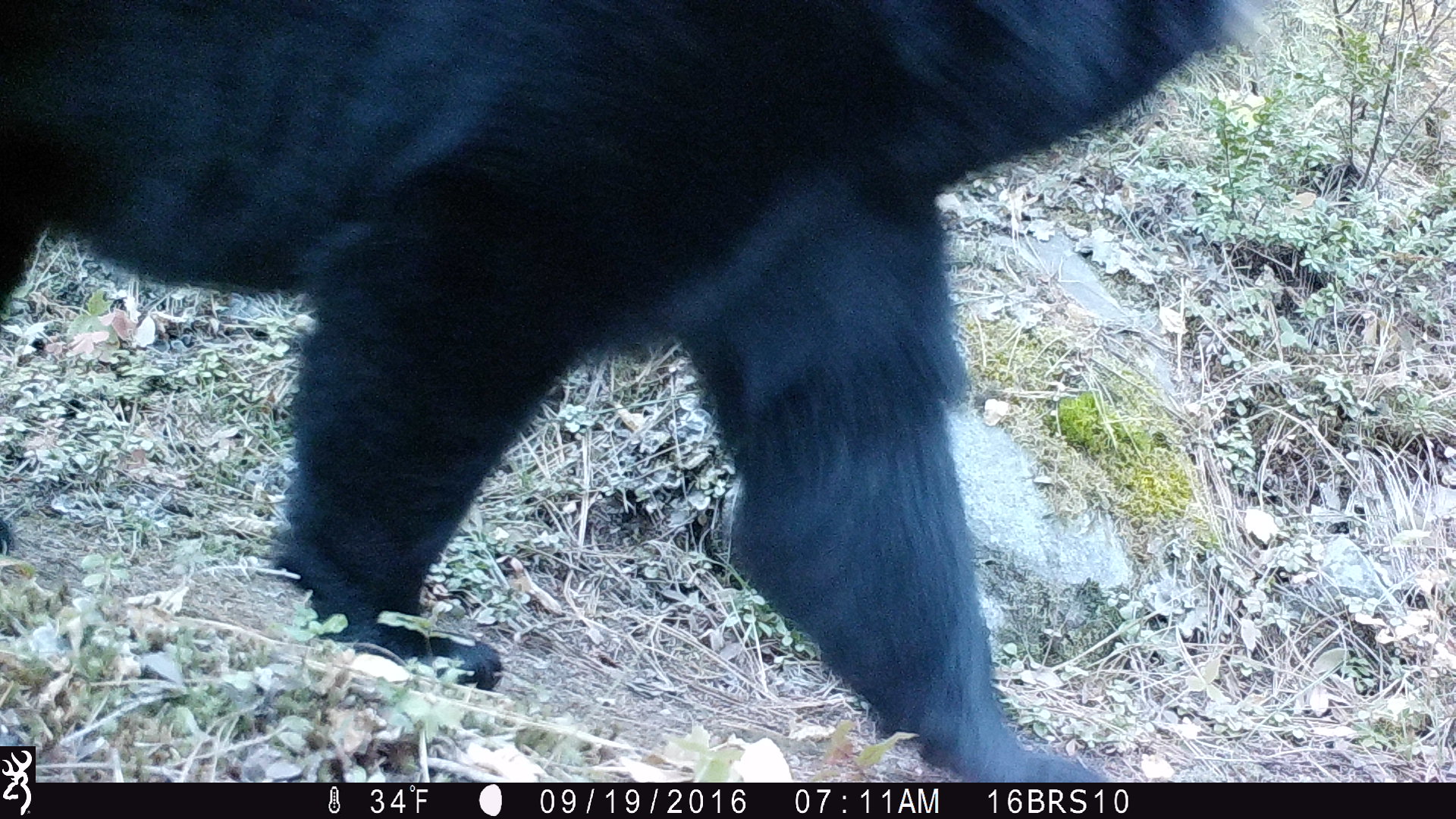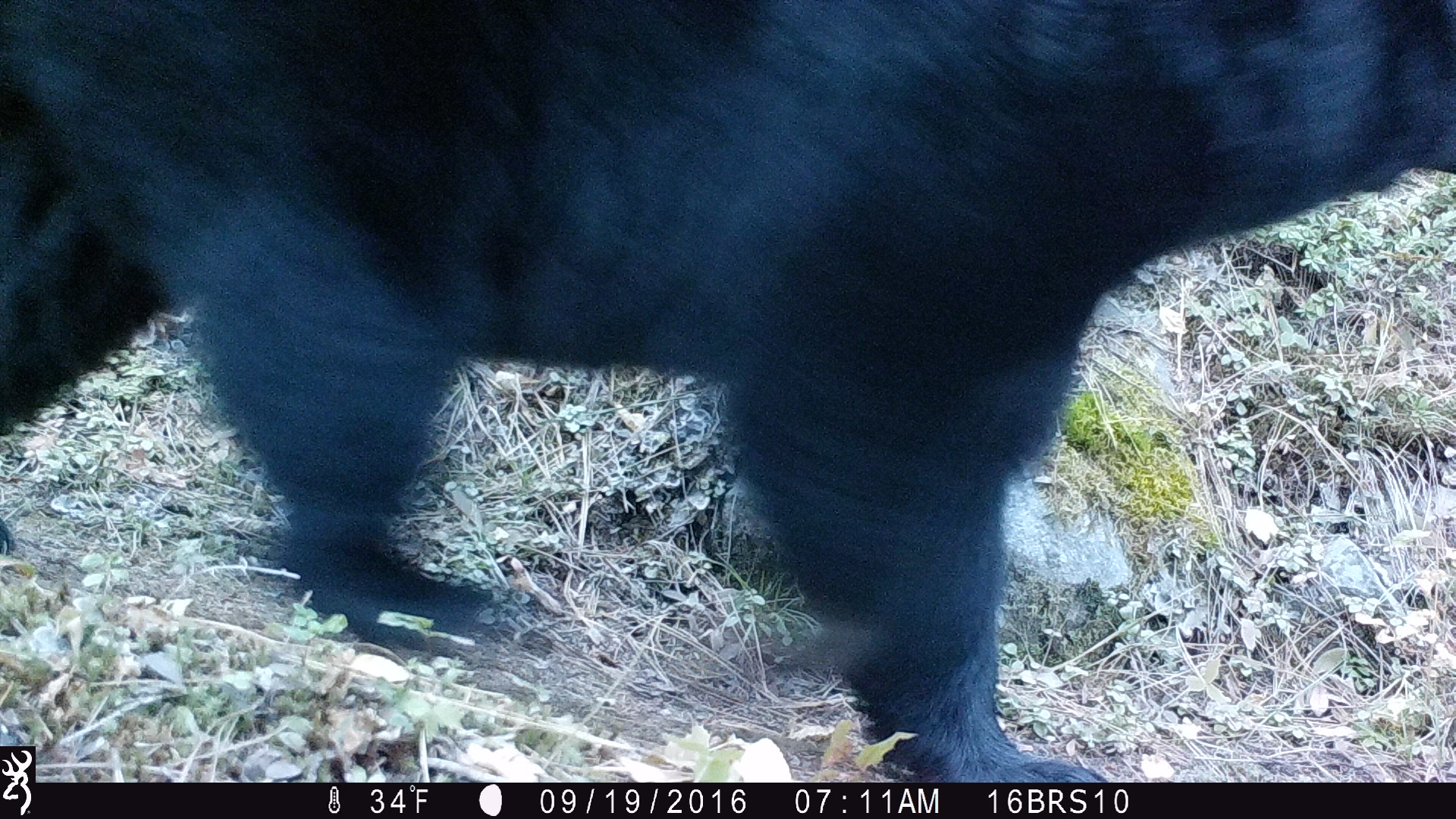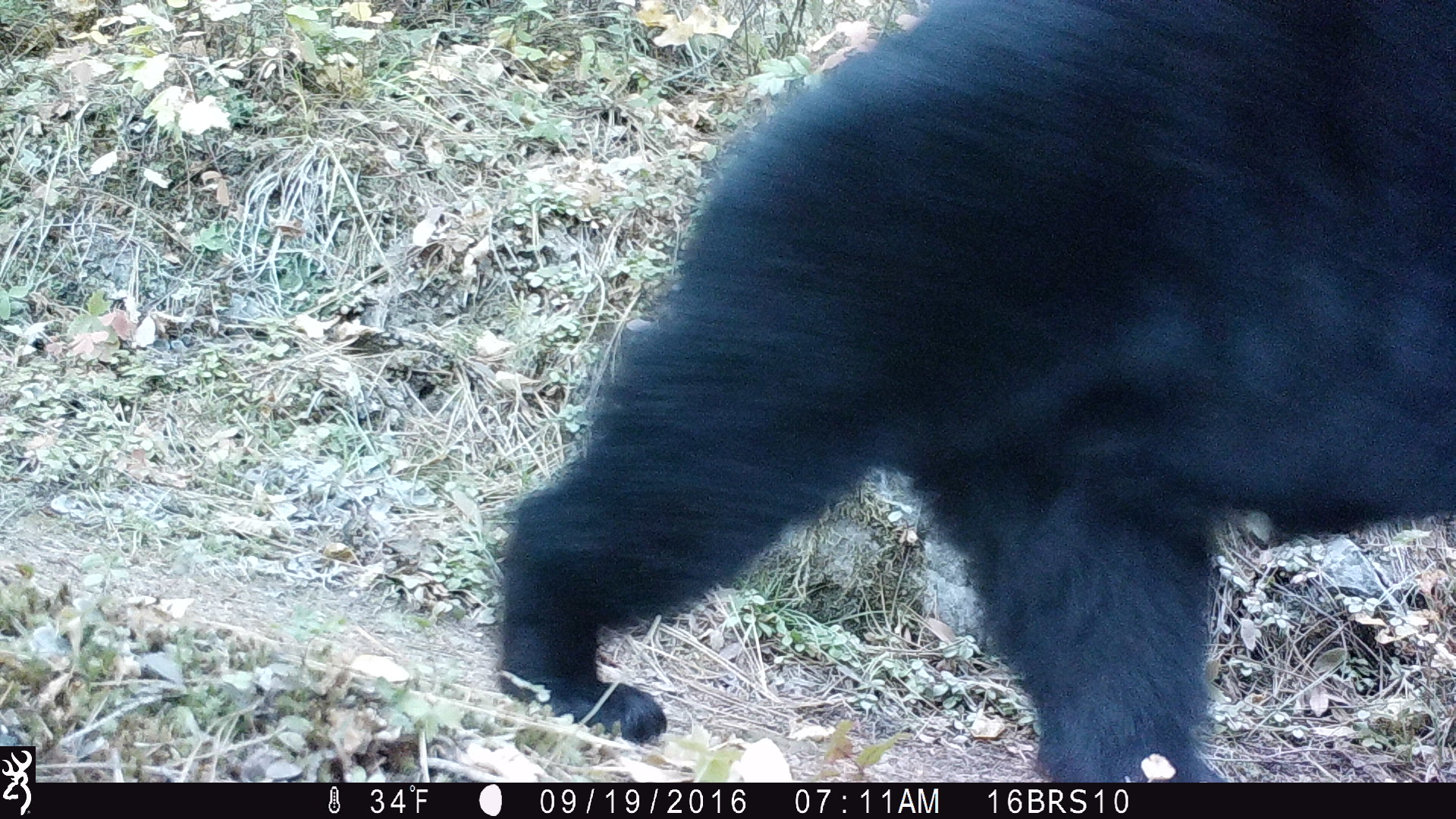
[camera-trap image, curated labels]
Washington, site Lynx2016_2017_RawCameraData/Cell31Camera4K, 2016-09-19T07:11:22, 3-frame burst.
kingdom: Animalia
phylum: Chordata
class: Mammalia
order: Carnivora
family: Ursidae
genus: Ursus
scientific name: Ursus americanus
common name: american black bear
Ursus americanus (american black bear). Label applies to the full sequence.